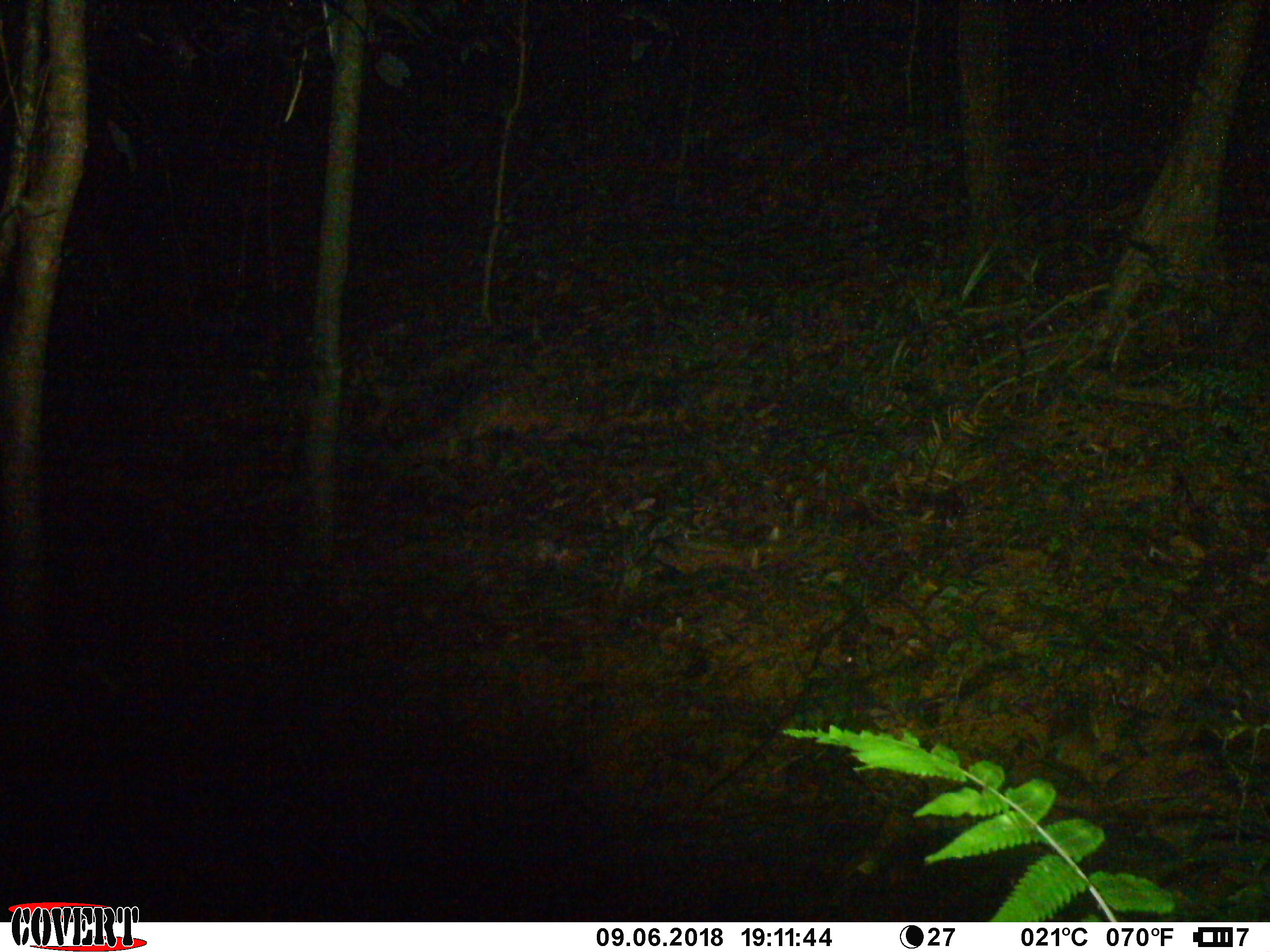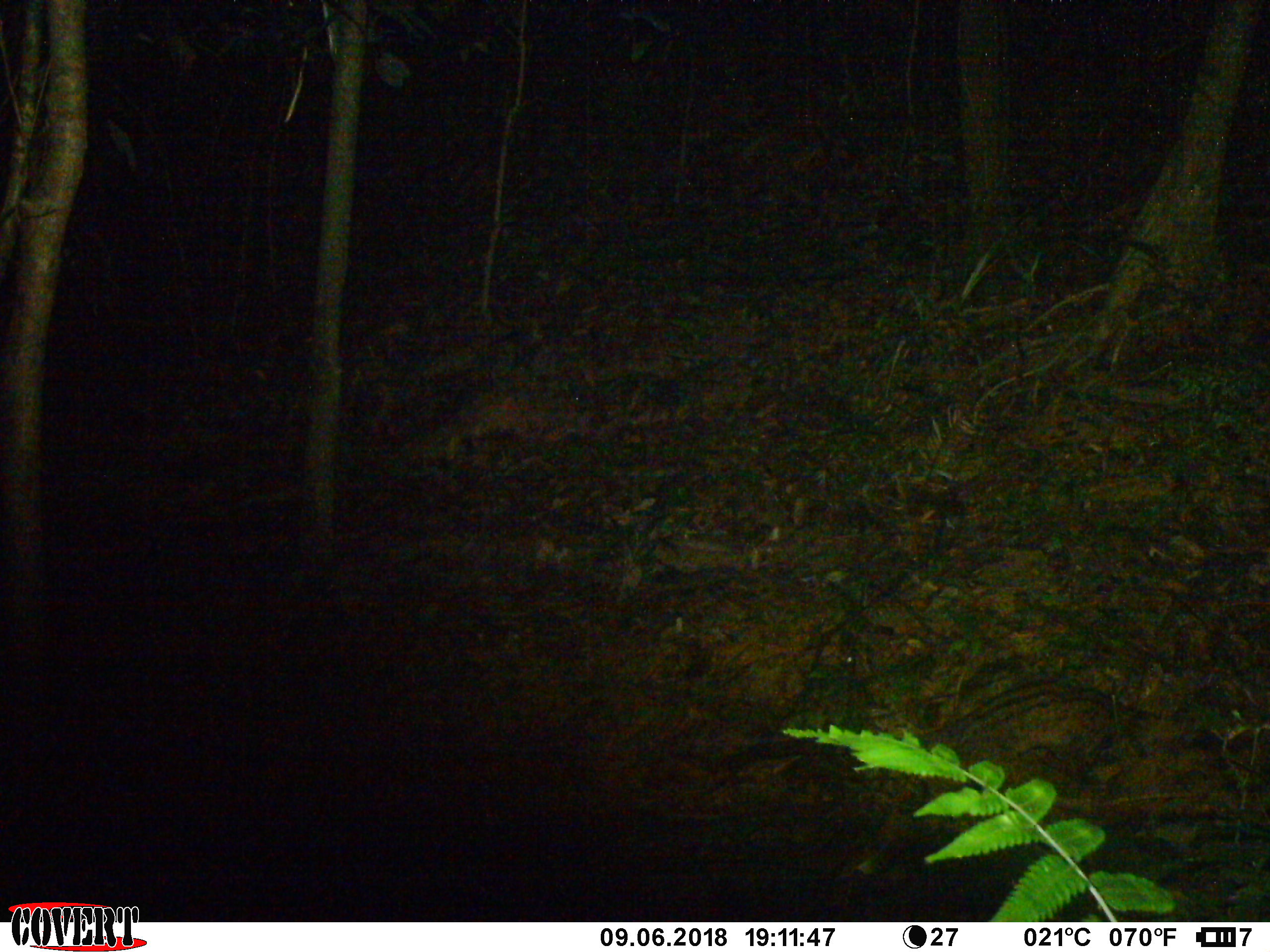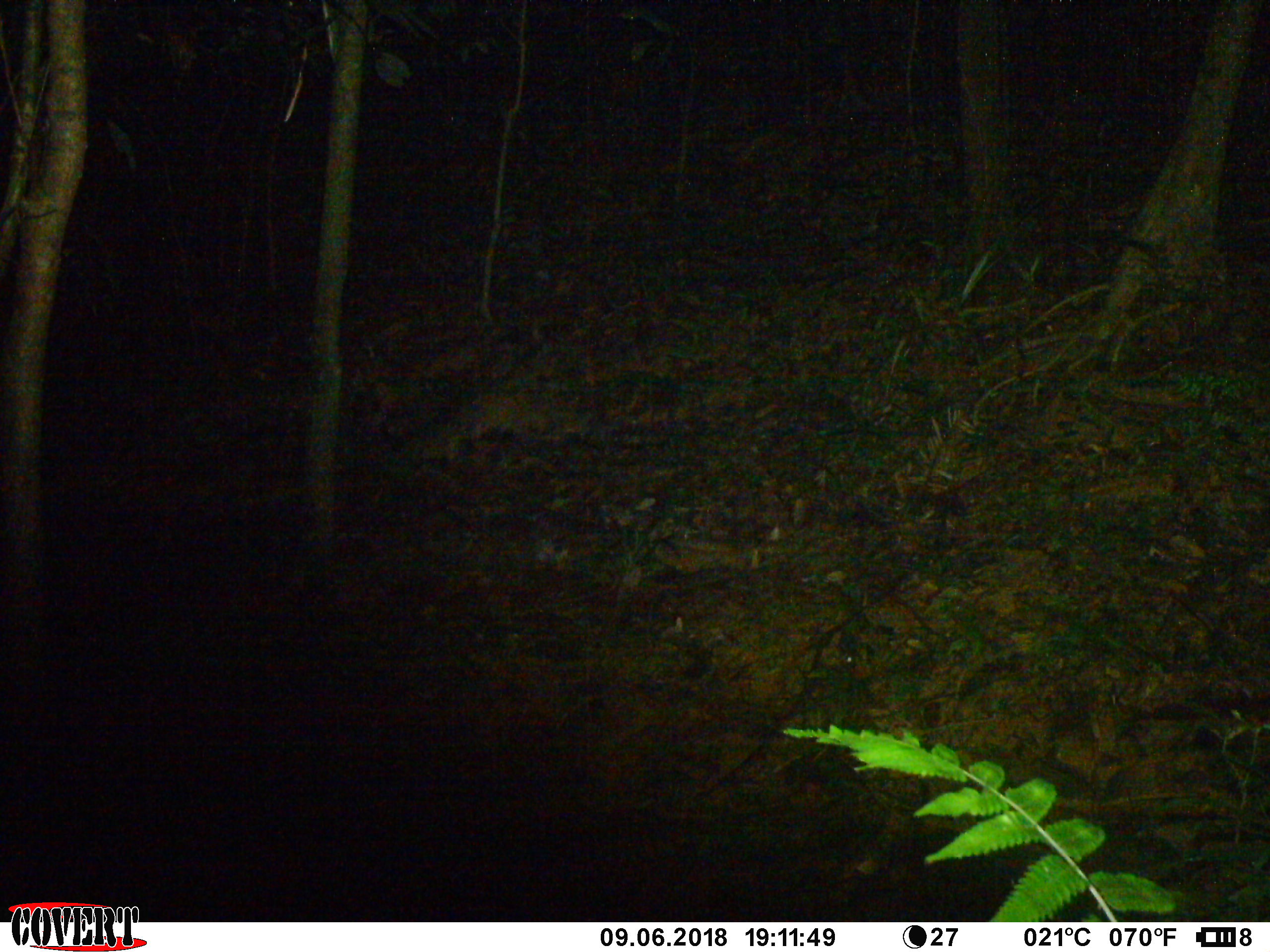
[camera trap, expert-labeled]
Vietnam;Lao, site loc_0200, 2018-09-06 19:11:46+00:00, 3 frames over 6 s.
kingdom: Animalia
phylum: Chordata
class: Mammalia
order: Carnivora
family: Viverridae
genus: Paradoxurus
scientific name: Paradoxurus hermaphroditus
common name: common palm civet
Common palm civet (Paradoxurus hermaphroditus). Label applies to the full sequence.